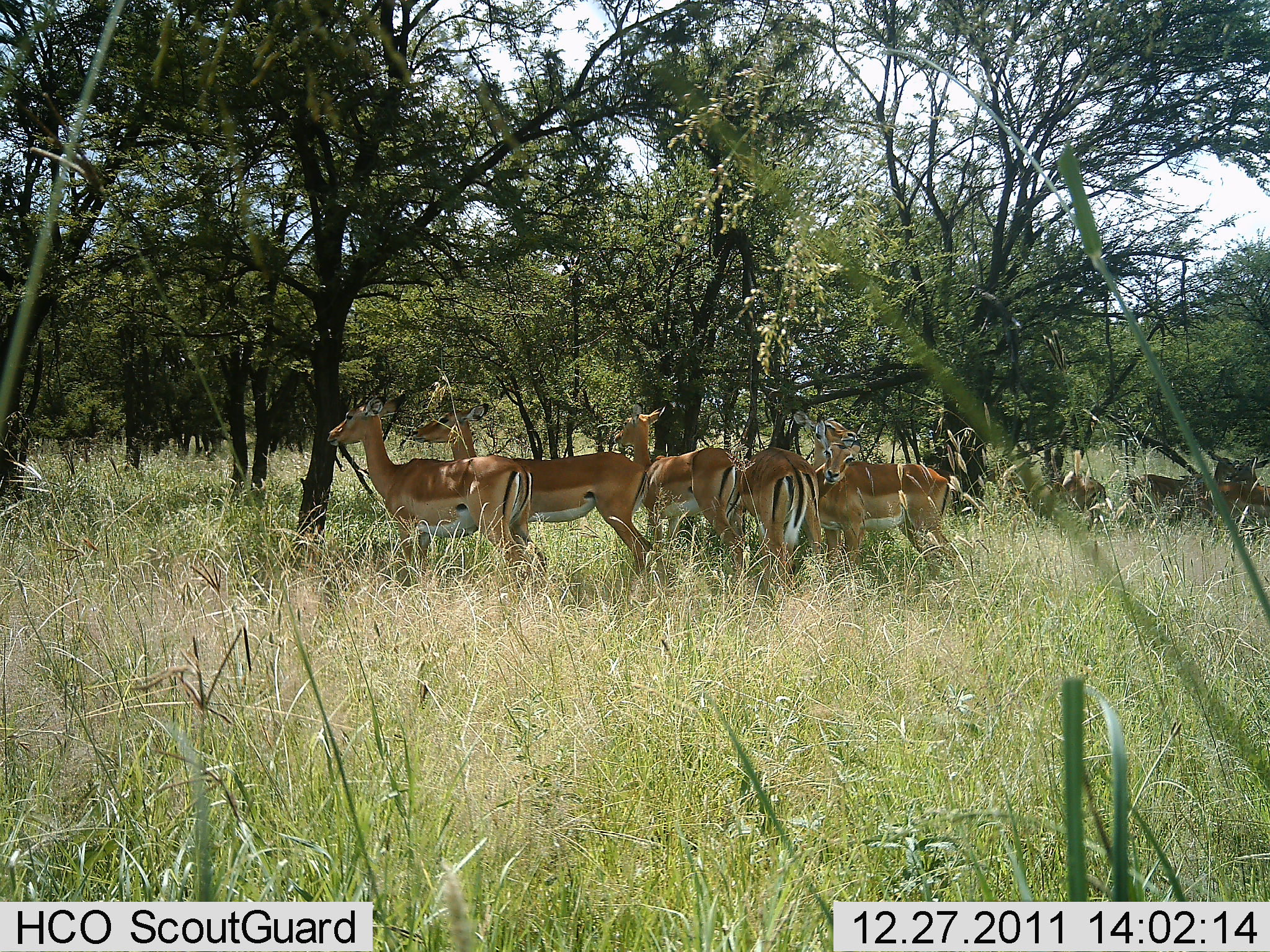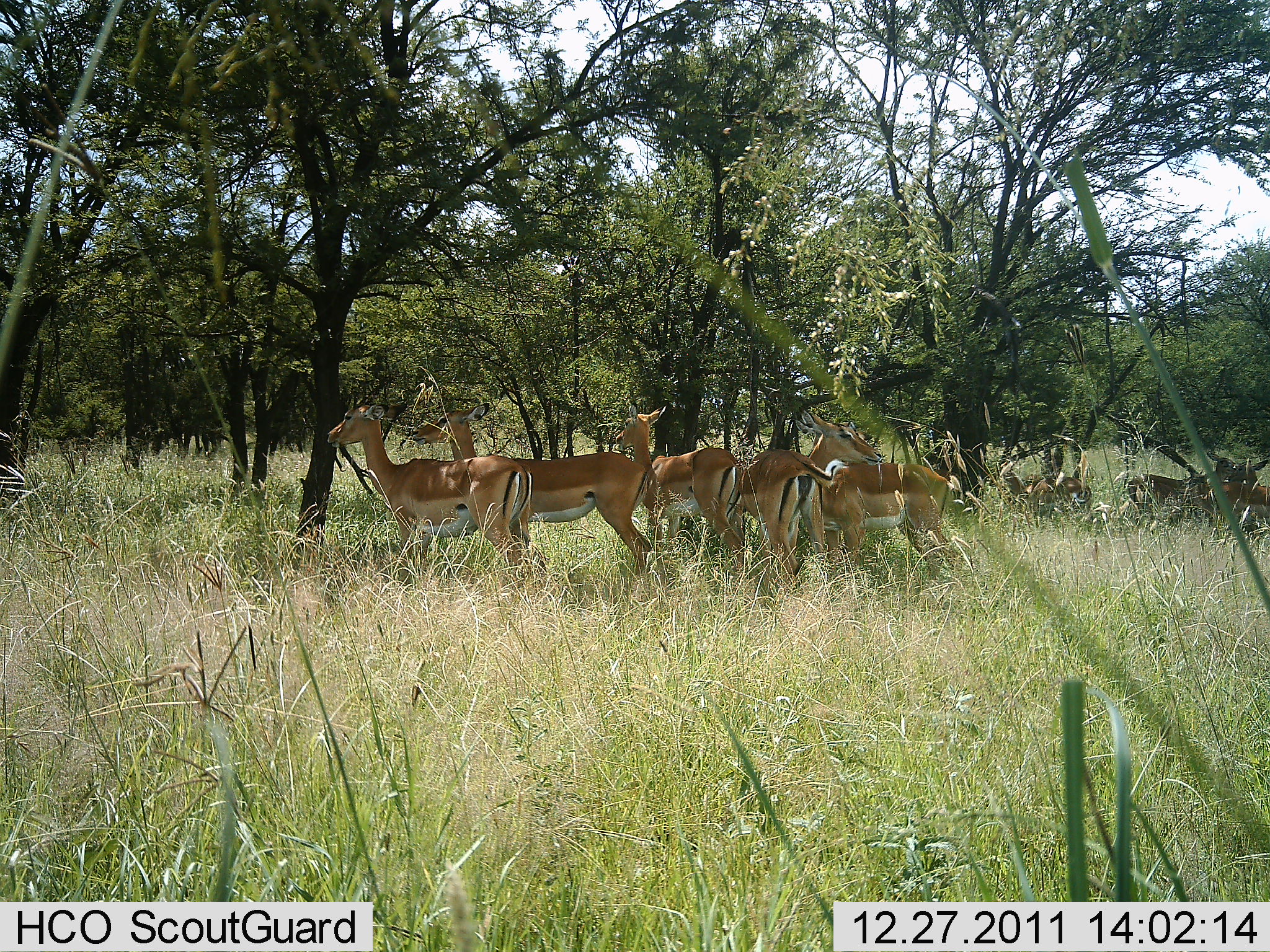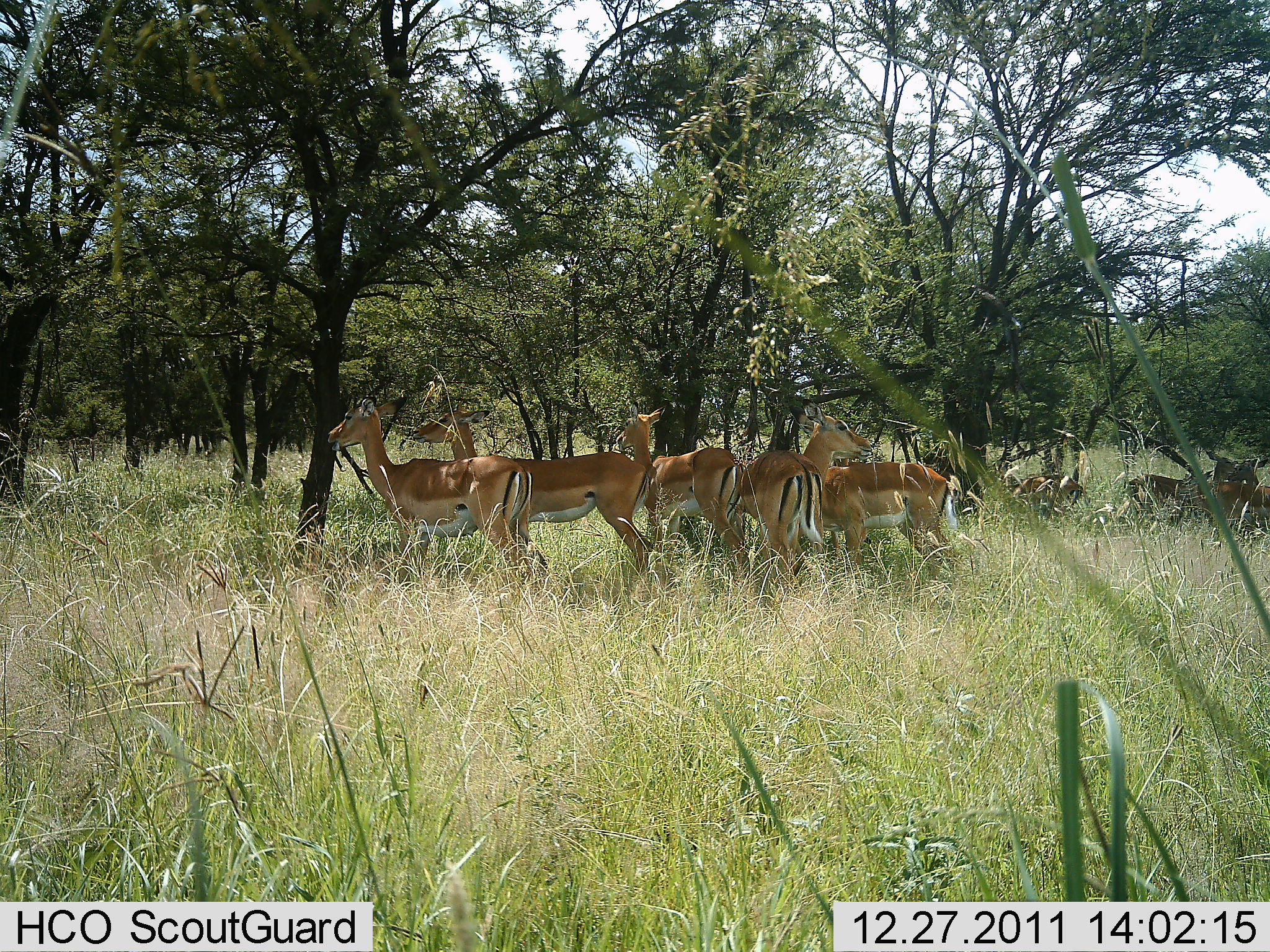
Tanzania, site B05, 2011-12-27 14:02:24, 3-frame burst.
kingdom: Animalia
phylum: Chordata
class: Mammalia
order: Artiodactyla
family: Bovidae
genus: Nanger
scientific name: Nanger granti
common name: grant's gazelle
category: gazellegrants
Gazellegrants (grant's gazelle) (Nanger granti), count 7. Behavior (volunteer vote fractions): standing 100%, resting 8%, moving 0%, interacting 0%. Young present (vote fraction): 0%. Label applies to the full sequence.